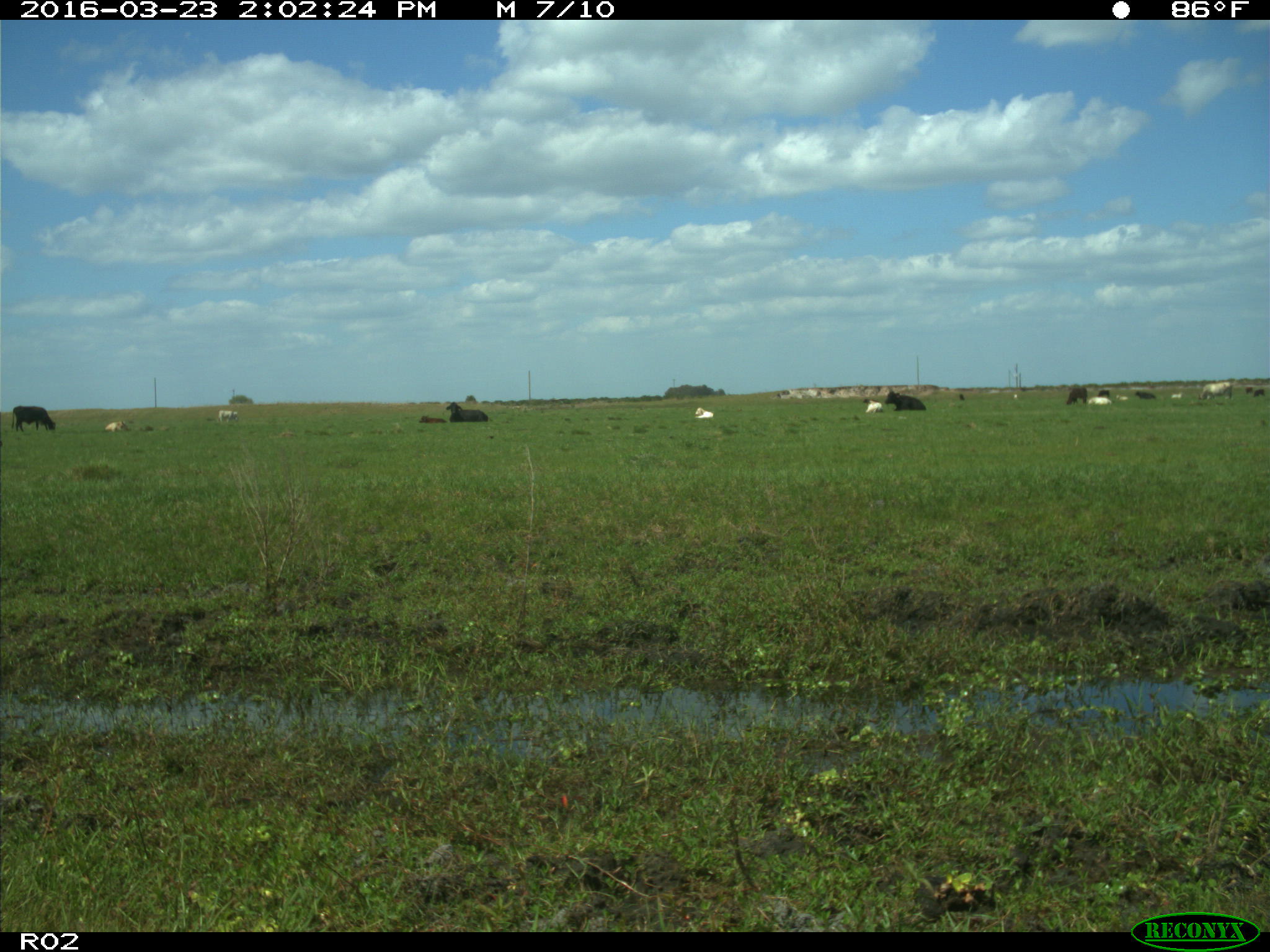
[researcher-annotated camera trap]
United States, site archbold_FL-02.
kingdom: Animalia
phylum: Chordata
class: Mammalia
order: Artiodactyla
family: Bovidae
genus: Bos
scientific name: Bos taurus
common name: domestic cow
Bos taurus (domestic cow).